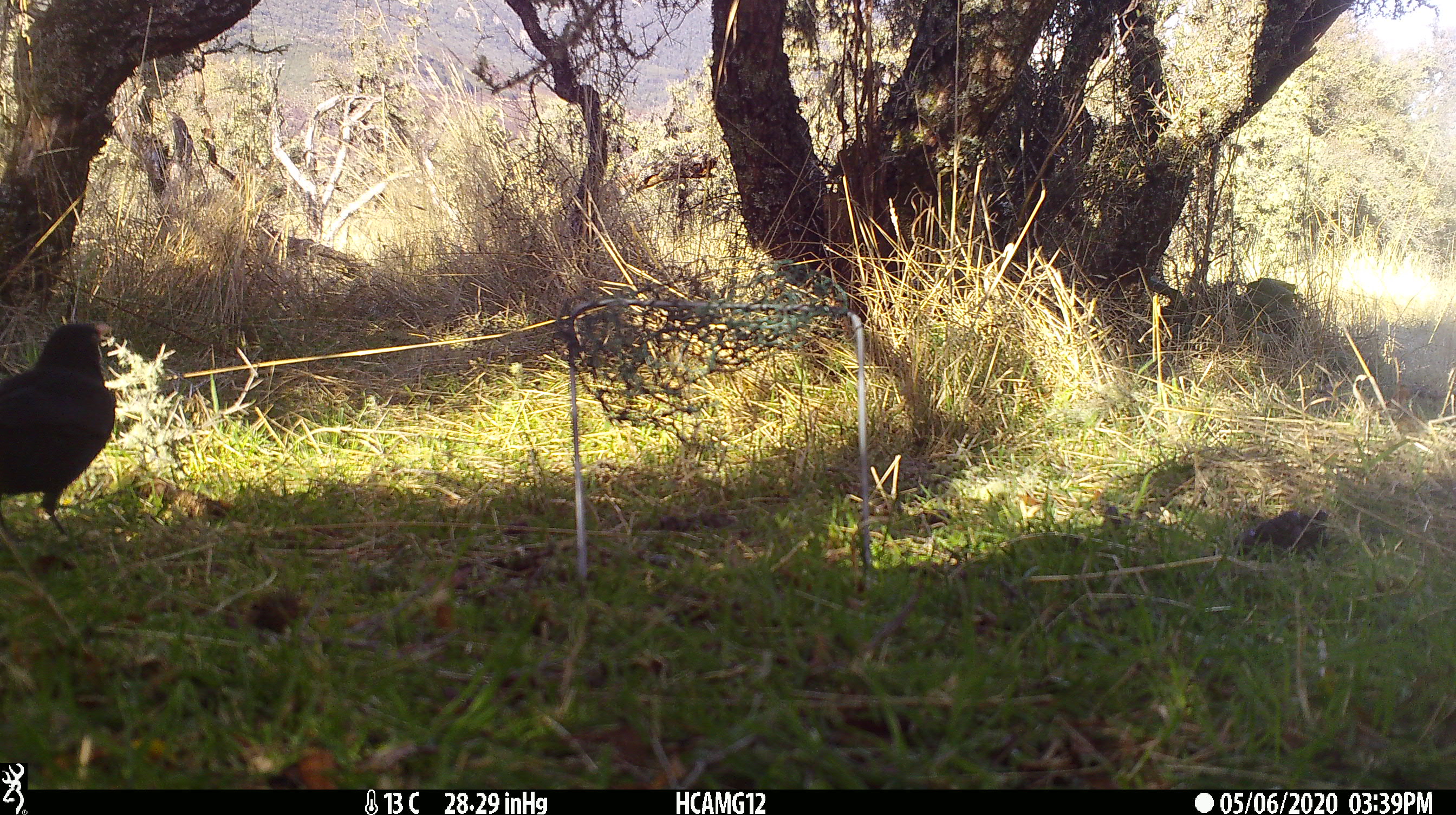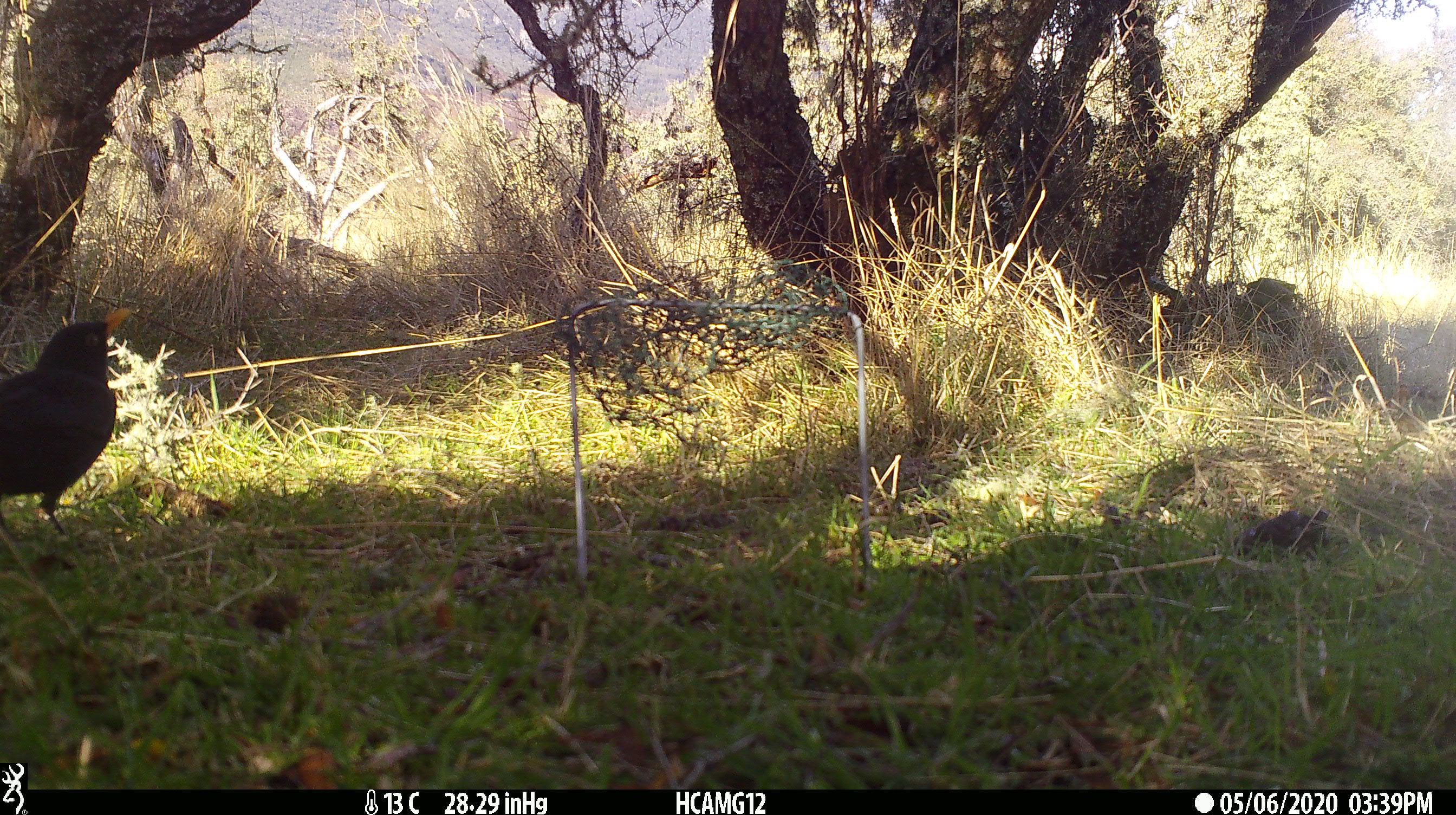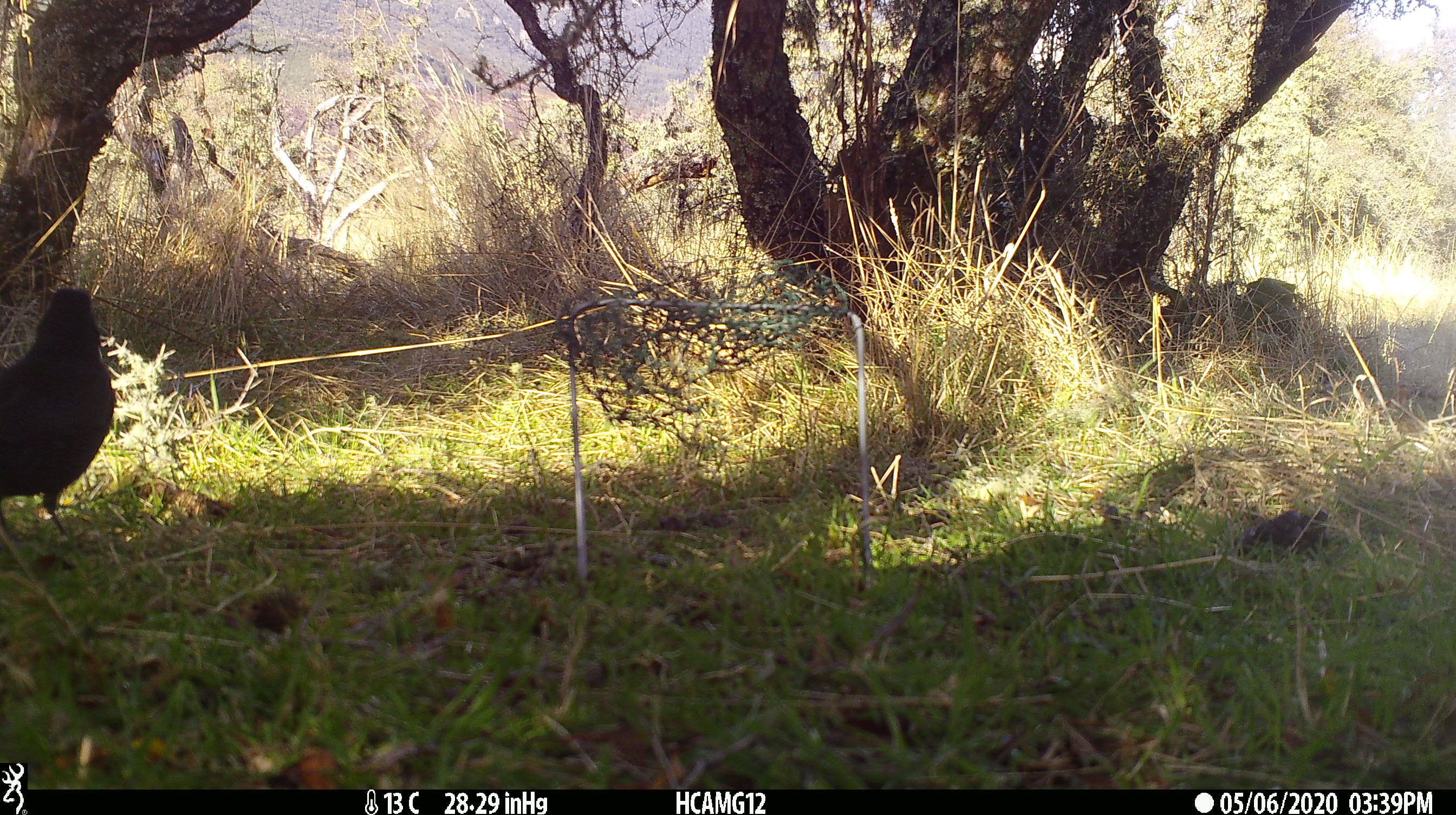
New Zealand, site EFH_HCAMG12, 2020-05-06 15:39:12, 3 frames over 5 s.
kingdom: Animalia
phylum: Chordata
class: Aves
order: Passeriformes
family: Turdidae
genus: Turdus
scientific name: Turdus merula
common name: eurasian blackbird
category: blackbird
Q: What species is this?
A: Blackbird (eurasian blackbird) (Turdus merula).